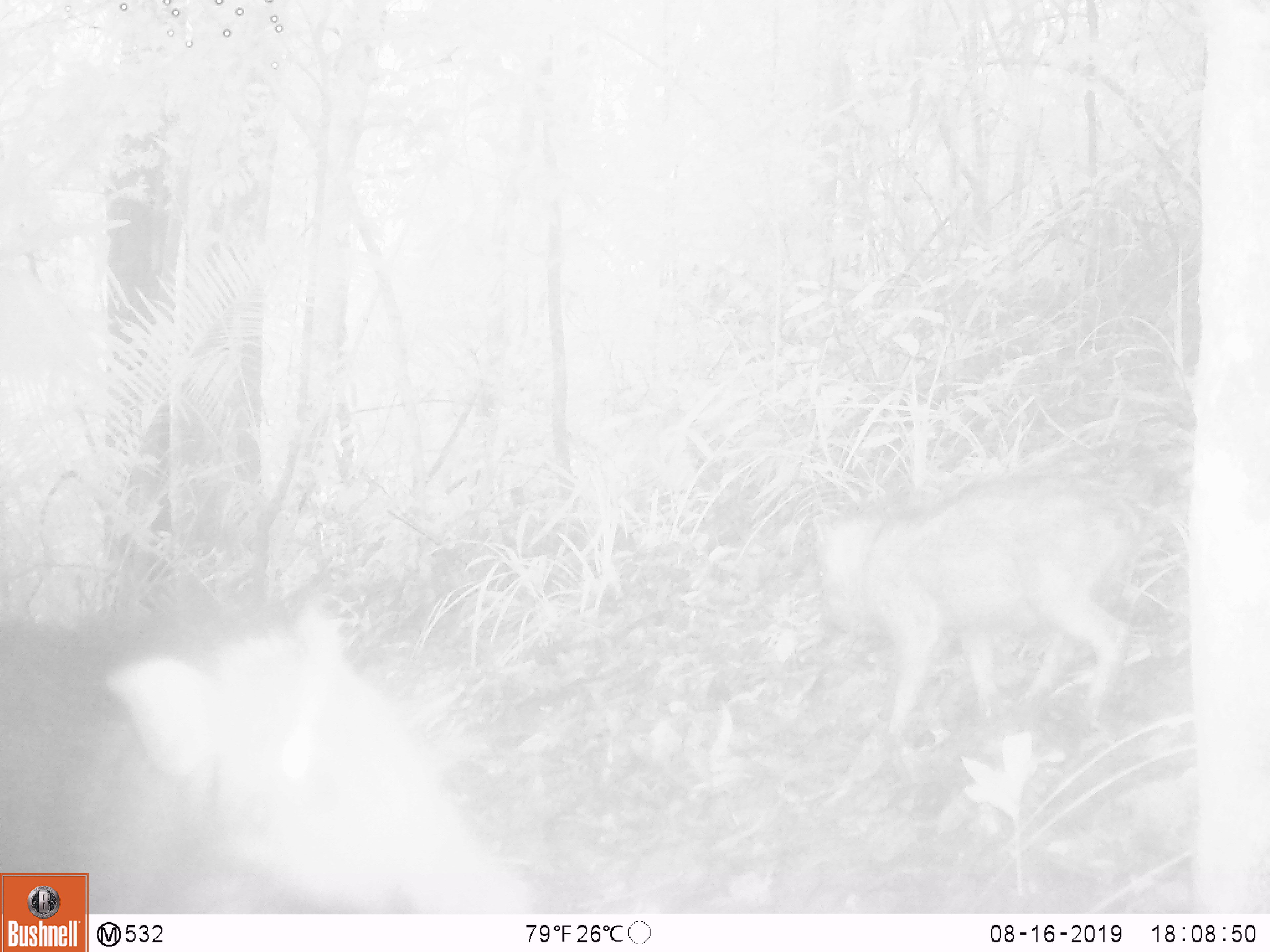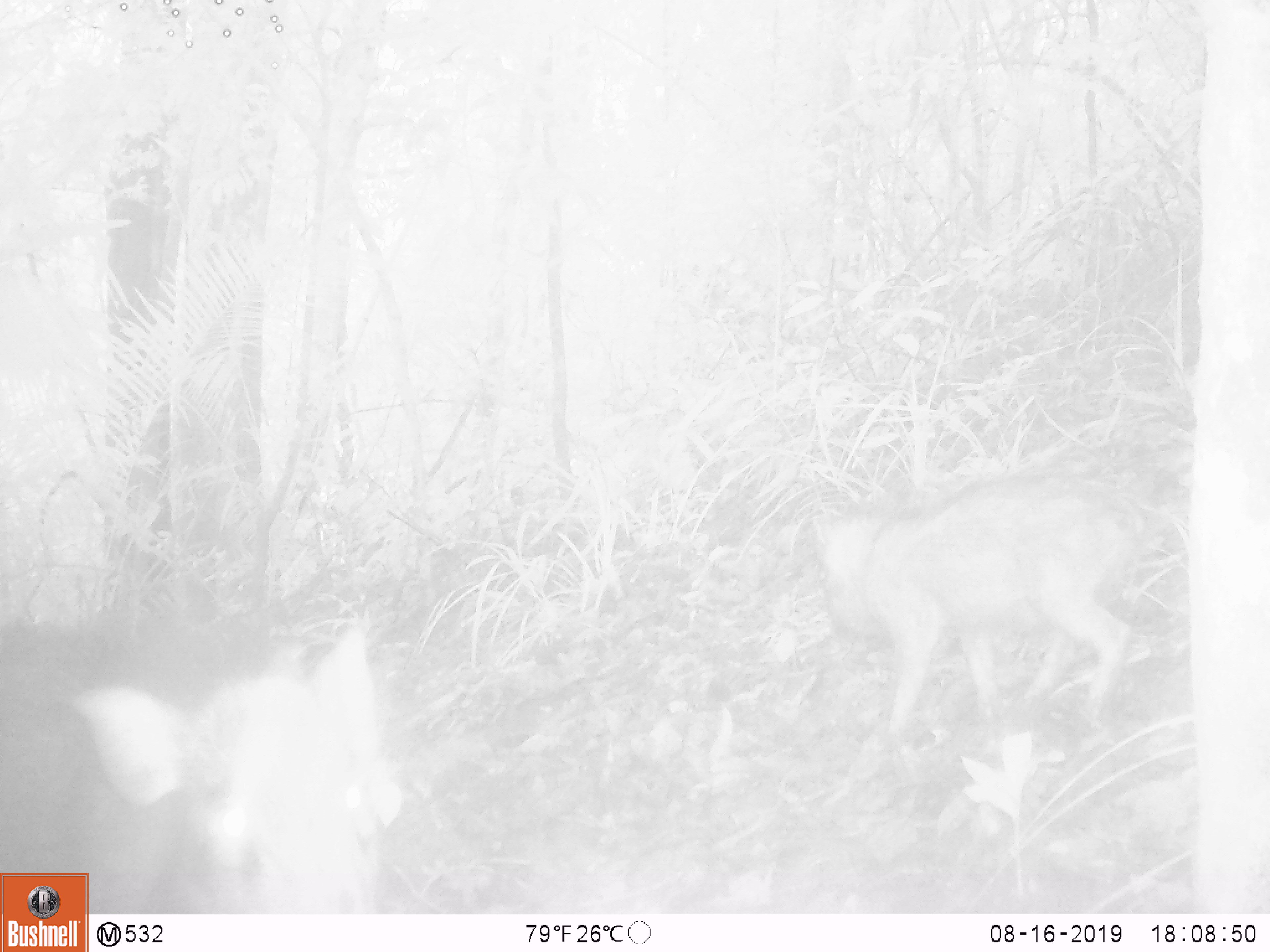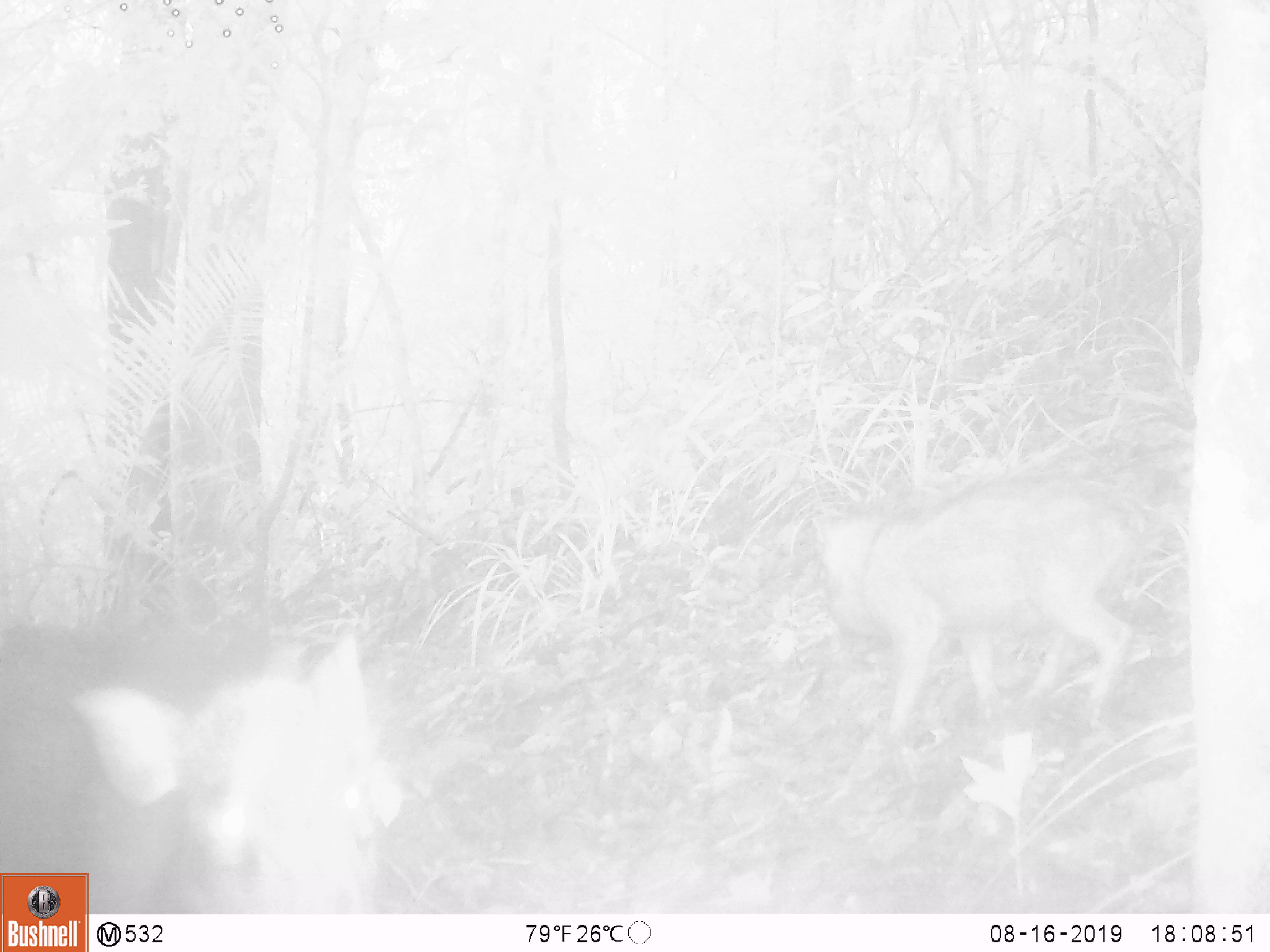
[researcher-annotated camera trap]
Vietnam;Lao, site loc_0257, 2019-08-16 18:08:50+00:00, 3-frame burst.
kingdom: Animalia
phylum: Chordata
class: Mammalia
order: Artiodactyla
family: Suidae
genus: Sus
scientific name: Sus scrofa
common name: eurasian wild pig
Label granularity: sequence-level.